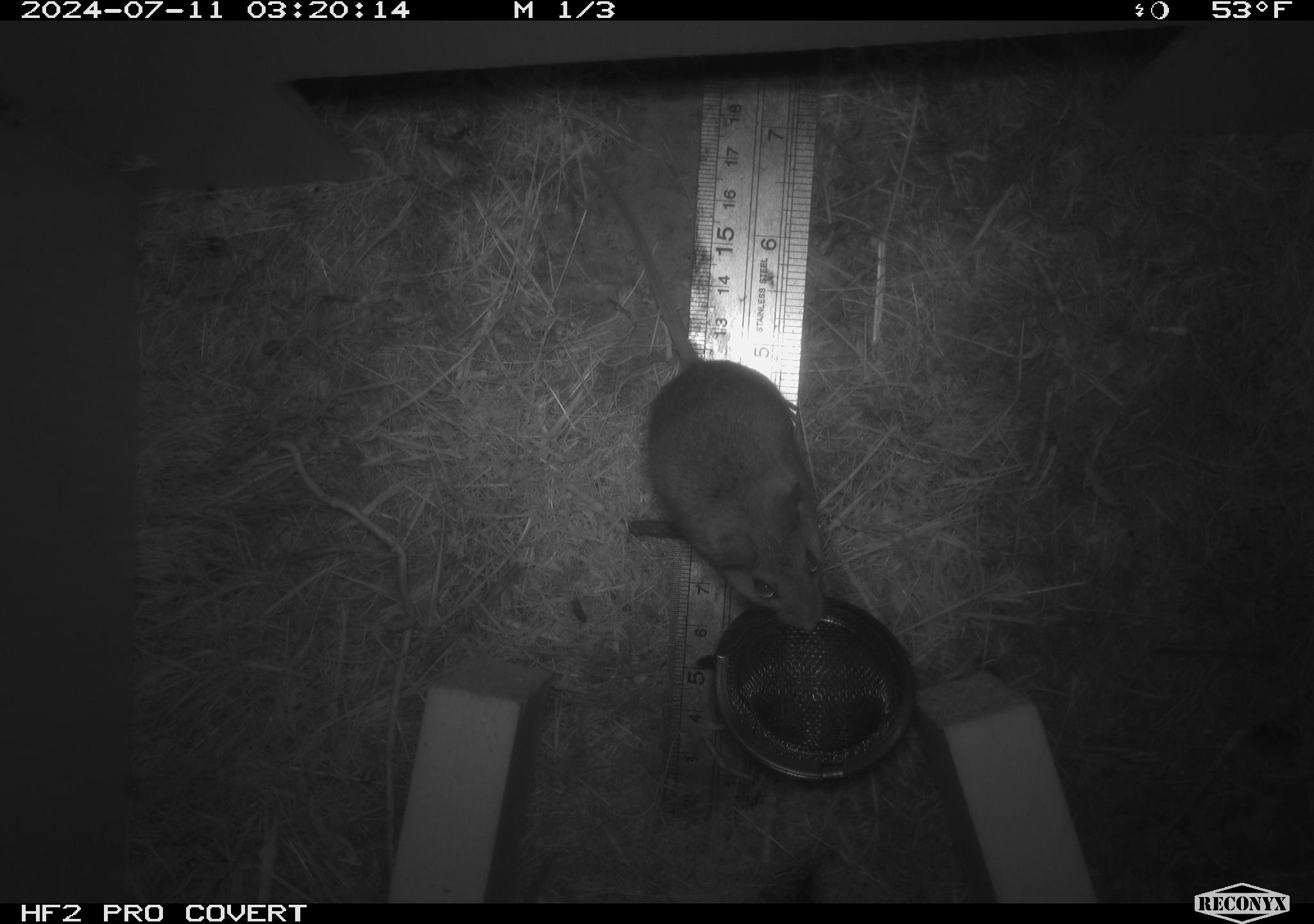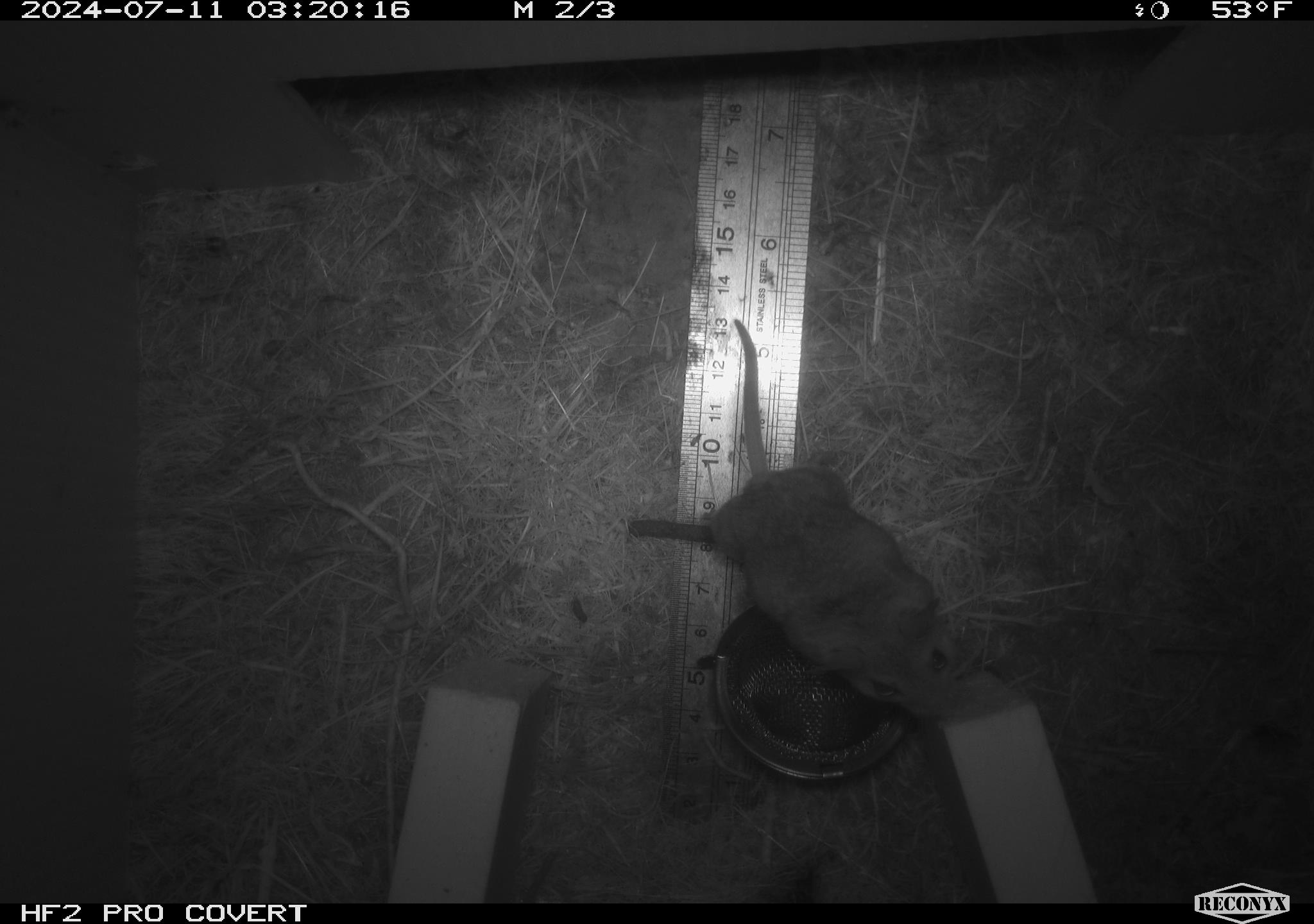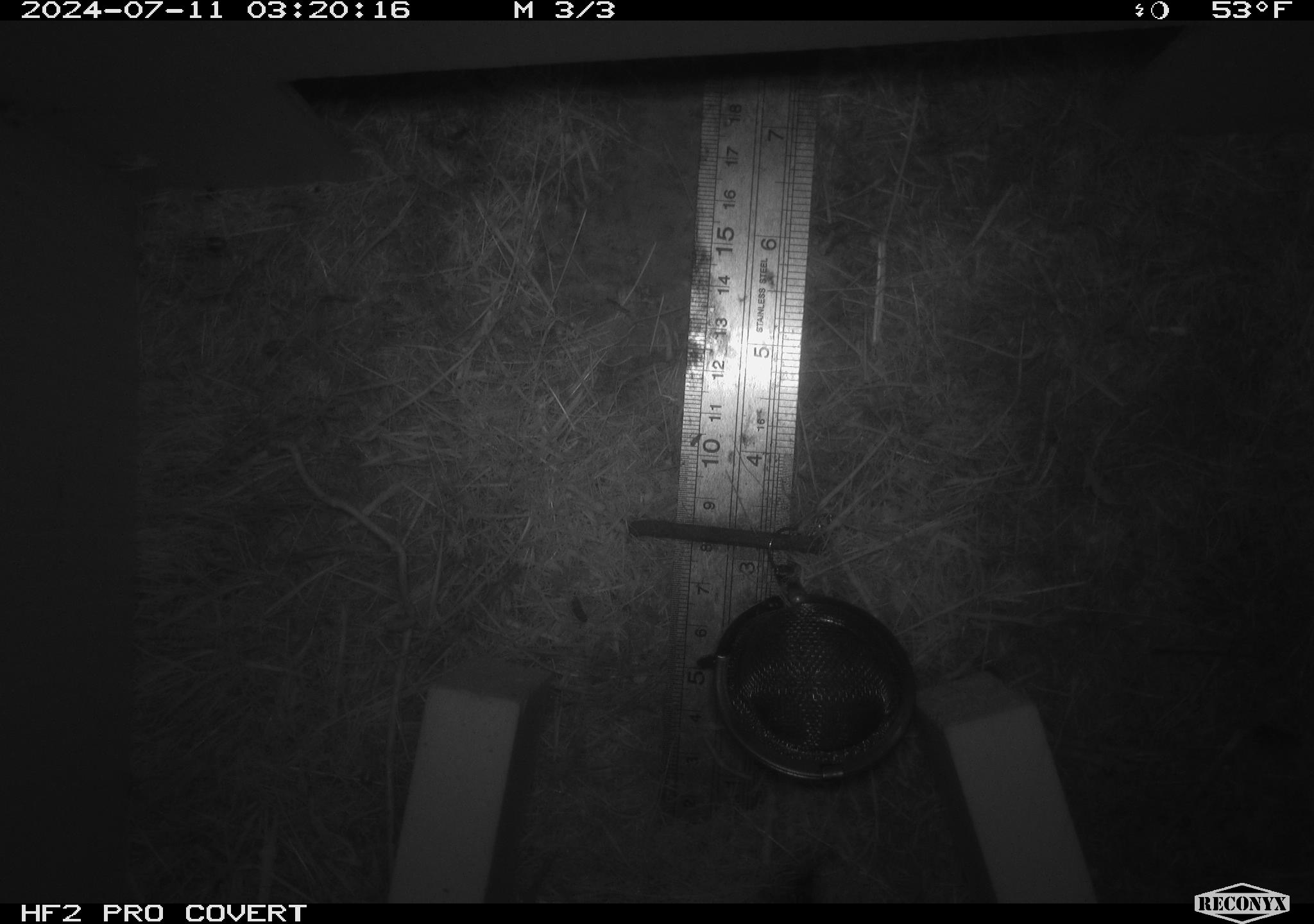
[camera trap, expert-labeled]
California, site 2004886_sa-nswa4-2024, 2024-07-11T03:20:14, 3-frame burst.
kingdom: Animalia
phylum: Chordata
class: Mammalia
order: Rodentia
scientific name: Rodentia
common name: mouse species